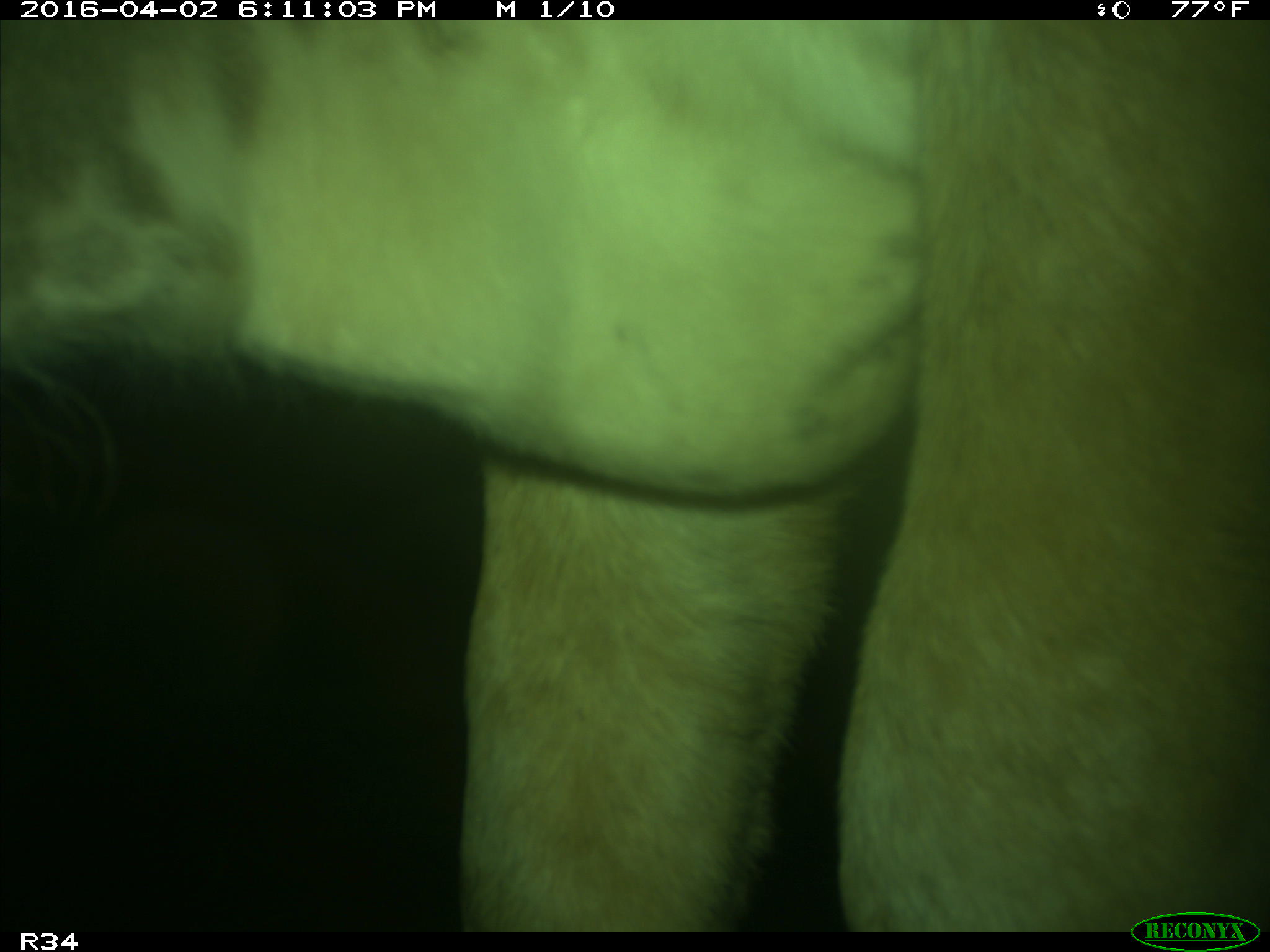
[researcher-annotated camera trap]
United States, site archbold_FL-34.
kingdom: Animalia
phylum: Chordata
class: Mammalia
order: Artiodactyla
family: Bovidae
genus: Bos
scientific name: Bos taurus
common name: domestic cow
Bos taurus (domestic cow).